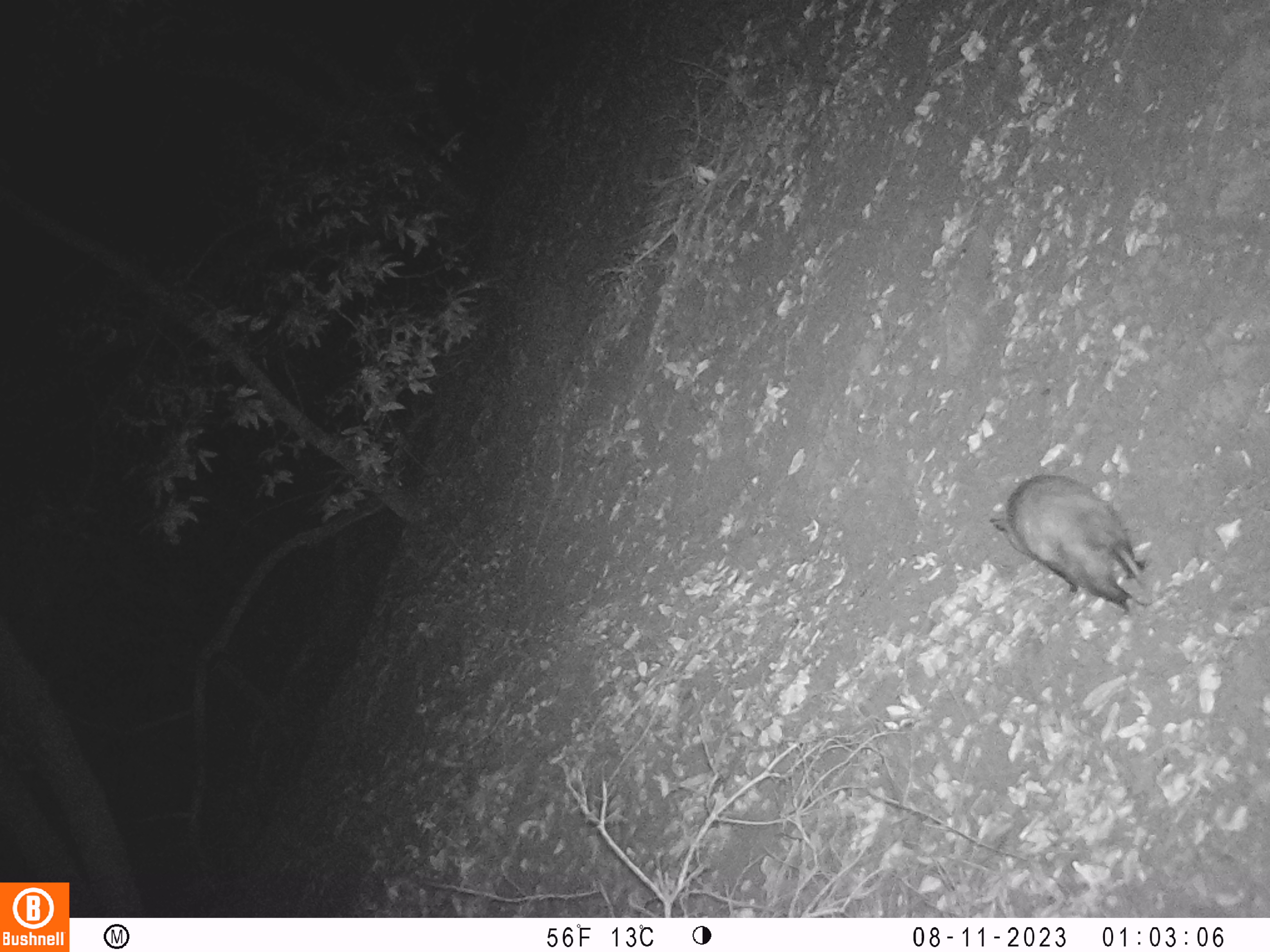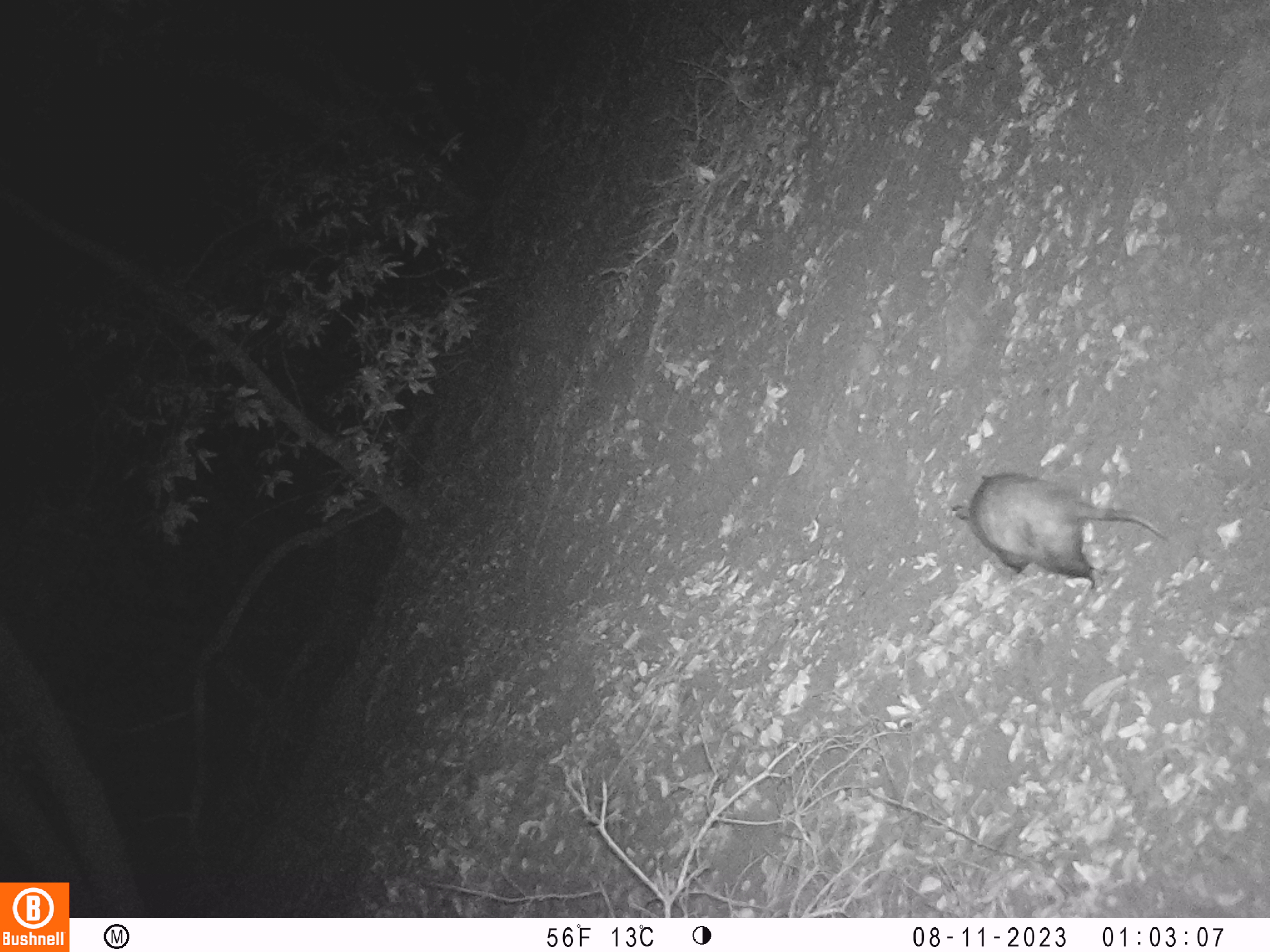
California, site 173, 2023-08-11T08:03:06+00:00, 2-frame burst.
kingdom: Animalia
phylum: Chordata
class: Mammalia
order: Didelphimorphia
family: Didelphidae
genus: Didelphis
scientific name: Didelphis virginiana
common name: virginia opossum